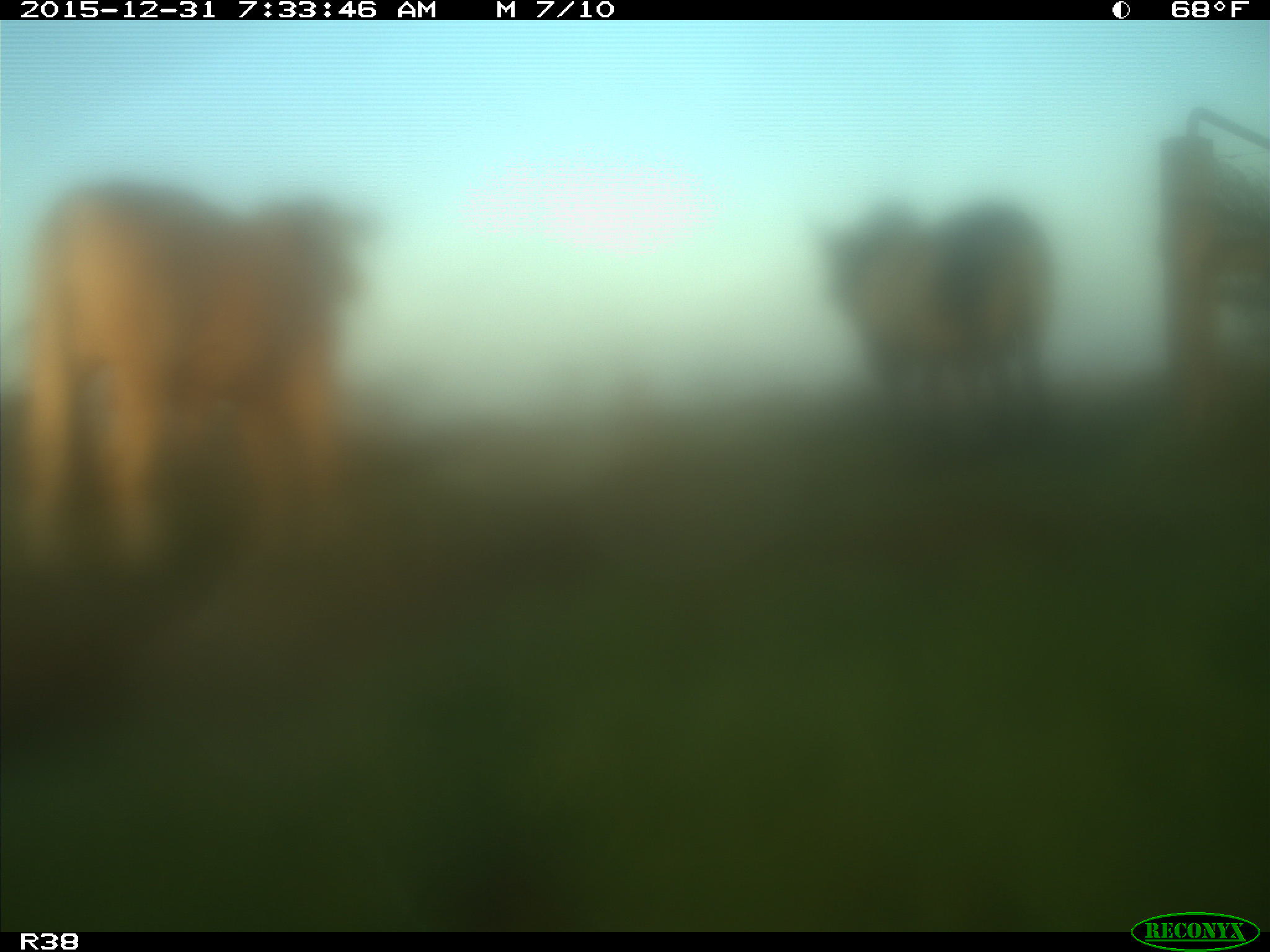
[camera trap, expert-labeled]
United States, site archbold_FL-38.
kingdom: Animalia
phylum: Chordata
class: Mammalia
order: Artiodactyla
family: Bovidae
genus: Bos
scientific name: Bos taurus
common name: domestic cow